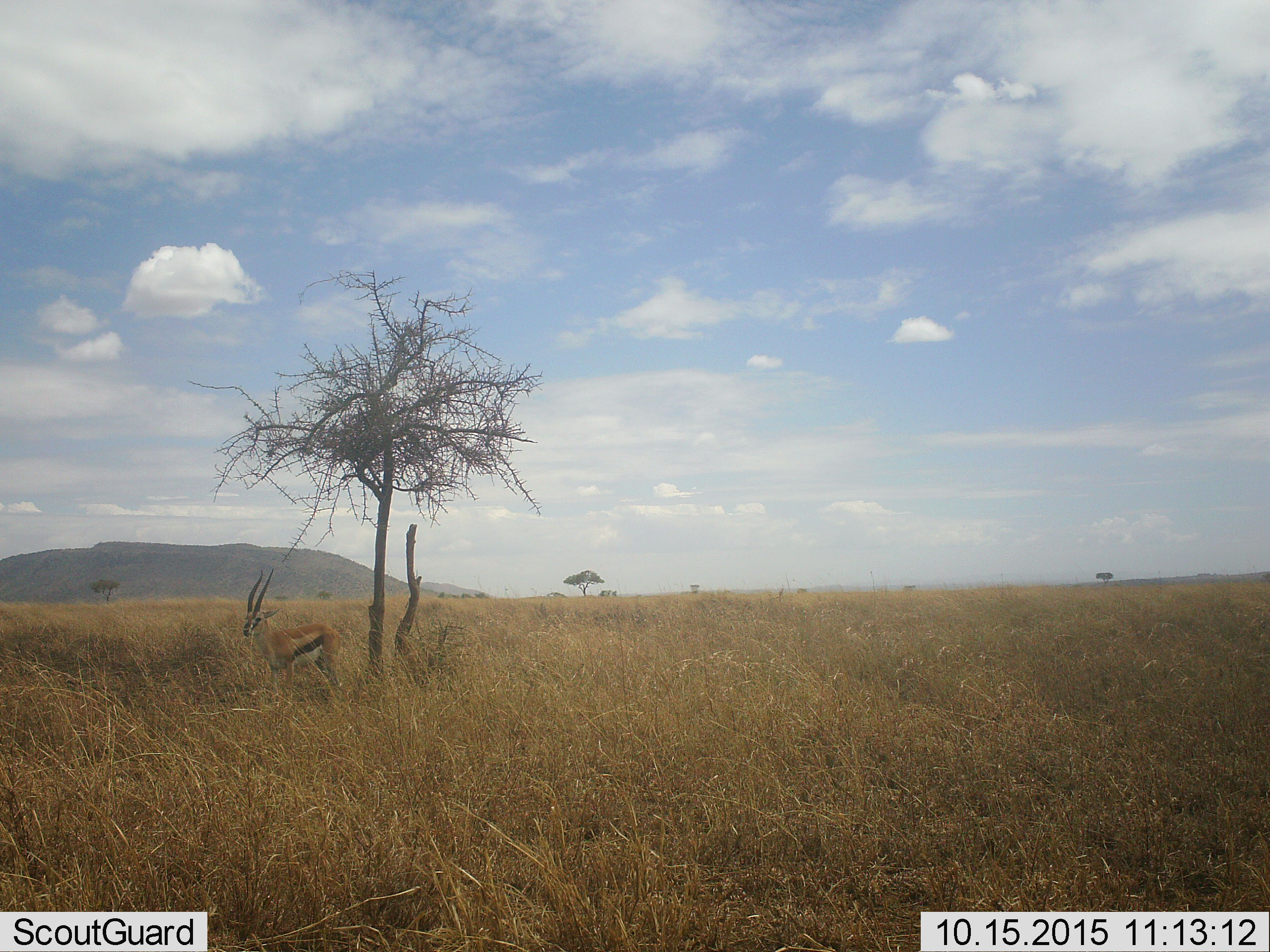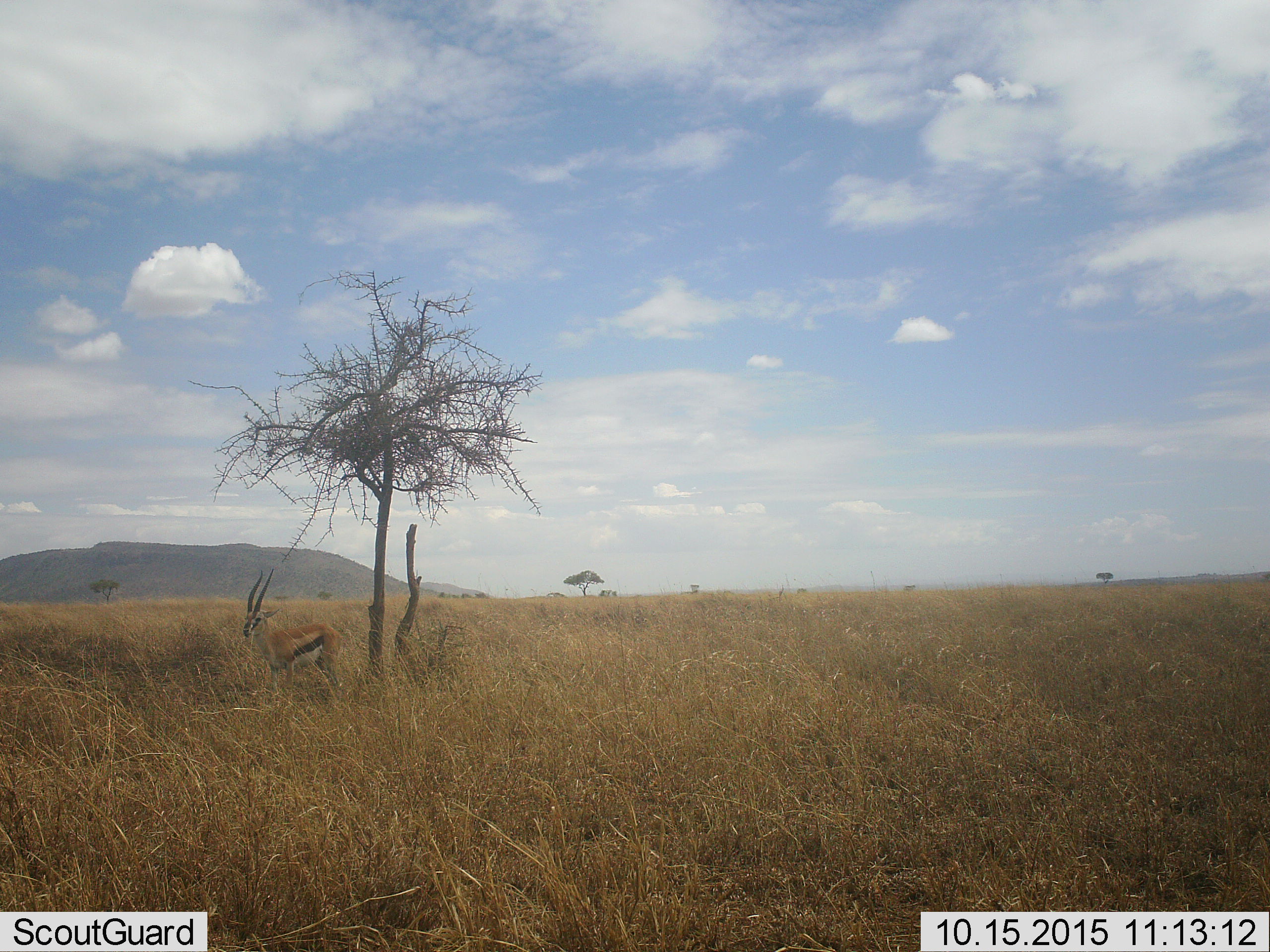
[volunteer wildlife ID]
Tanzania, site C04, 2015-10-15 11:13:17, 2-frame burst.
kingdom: Animalia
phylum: Chordata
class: Mammalia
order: Artiodactyla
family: Bovidae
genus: Eudorcas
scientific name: Eudorcas thomsonii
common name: thomson's gazelle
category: gazellethomsons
Gazellethomsons (thomson's gazelle) (Eudorcas thomsonii), count 1. Behavior (volunteer vote fractions): standing 88%, resting 6%, moving 6%, interacting 0%. Young present (vote fraction): 0%. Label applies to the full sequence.